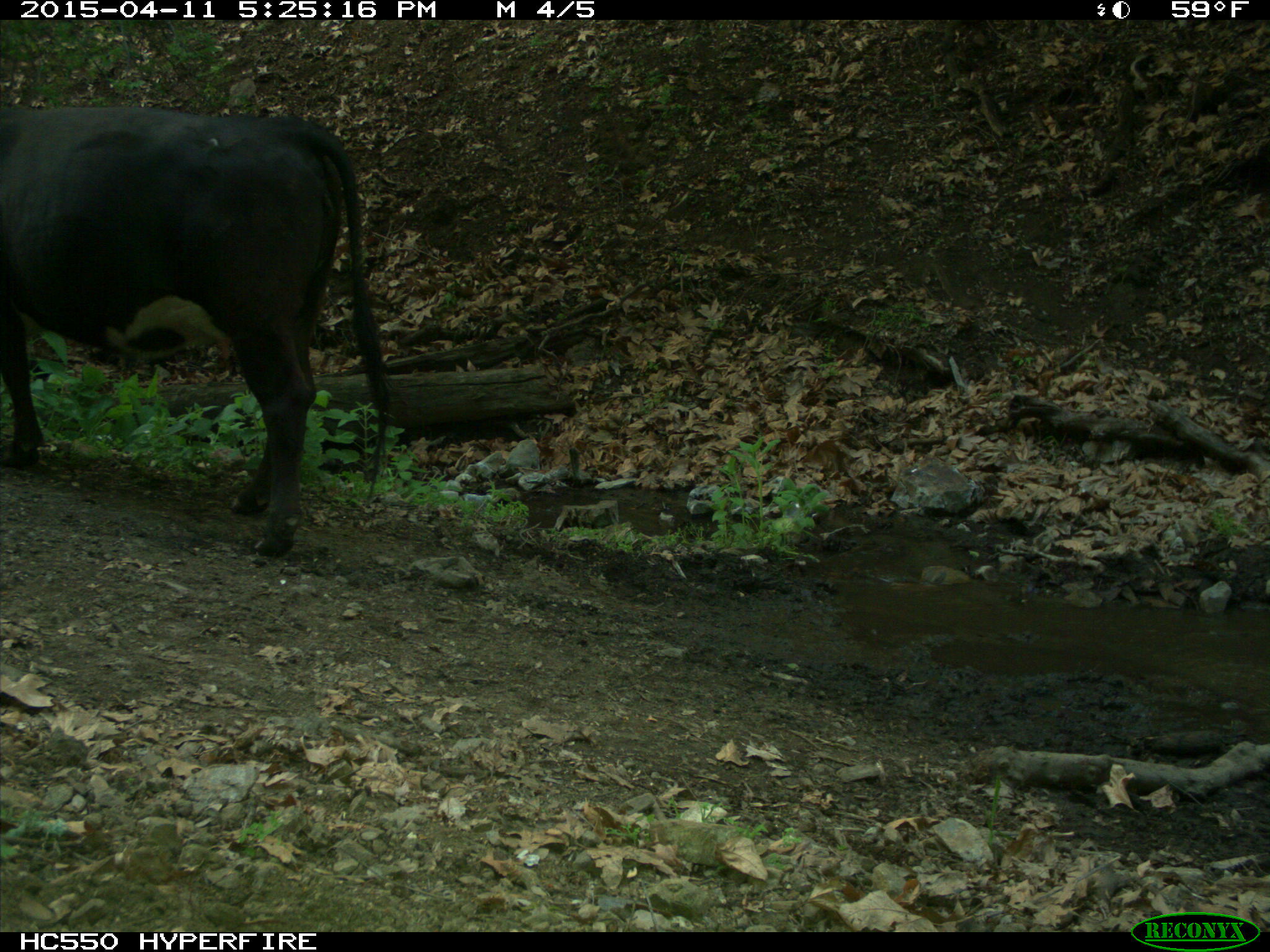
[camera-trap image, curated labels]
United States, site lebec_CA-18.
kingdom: Animalia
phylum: Chordata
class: Mammalia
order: Artiodactyla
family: Bovidae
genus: Bos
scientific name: Bos taurus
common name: domestic cow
Bos taurus (domestic cow).